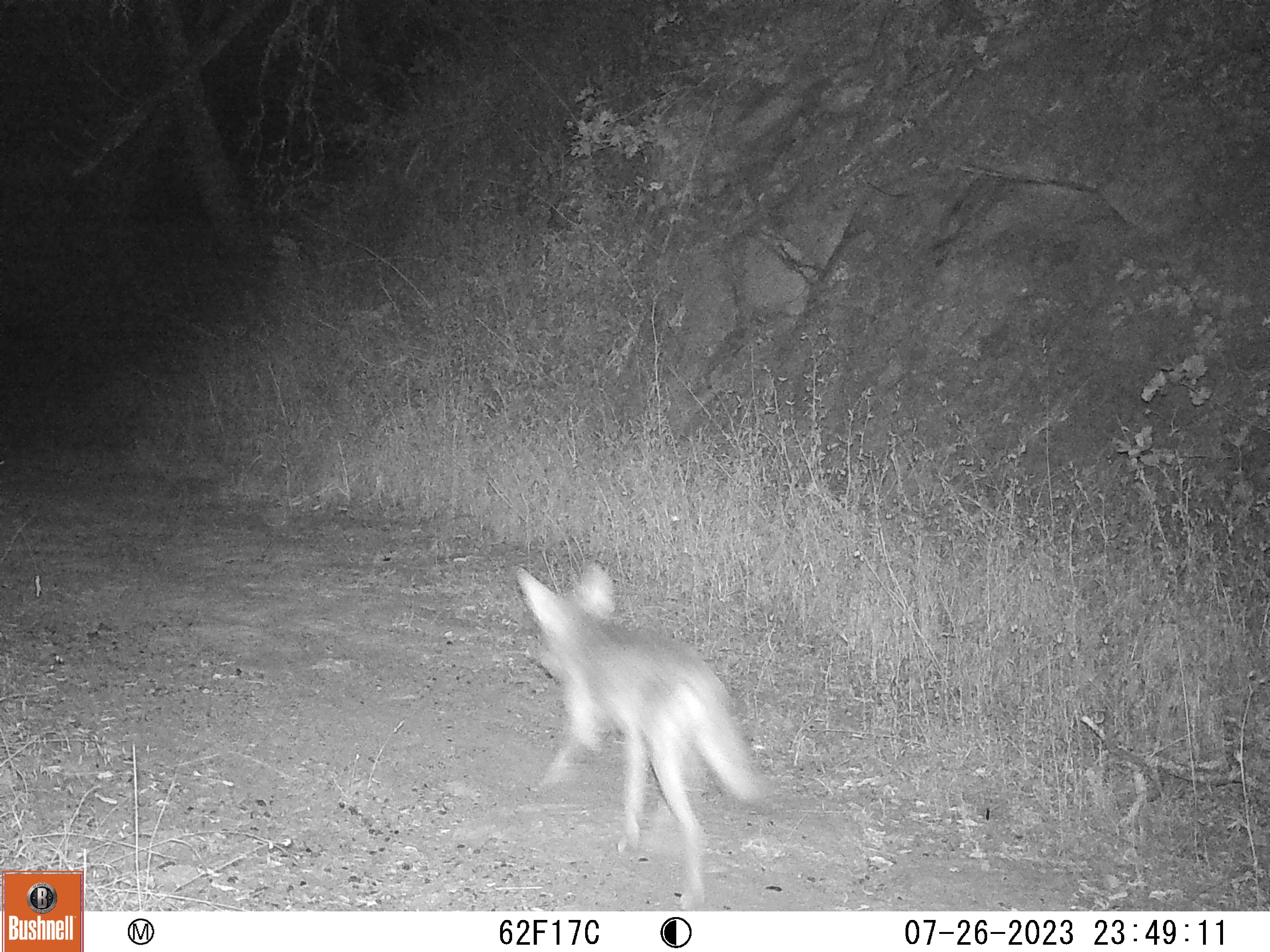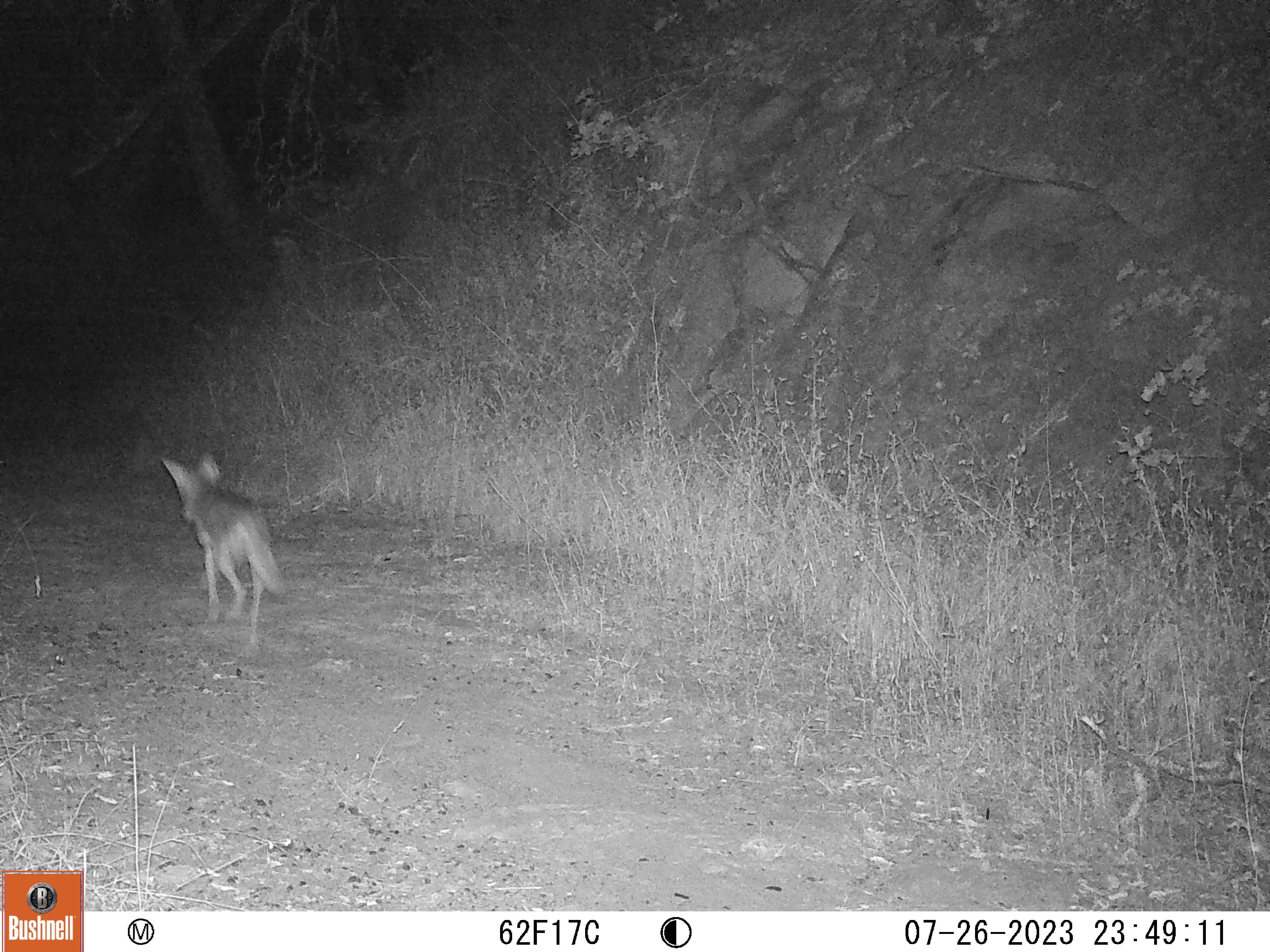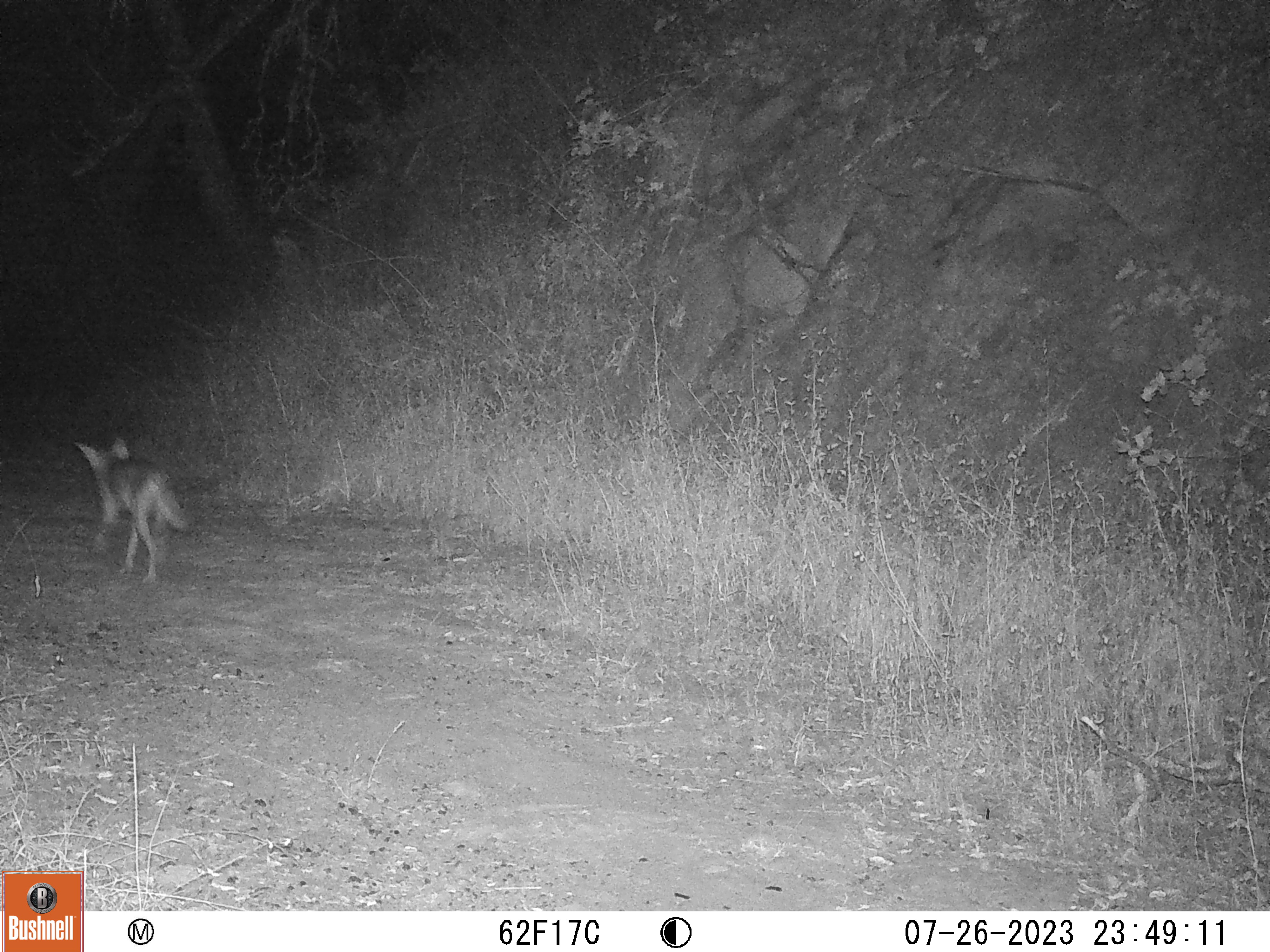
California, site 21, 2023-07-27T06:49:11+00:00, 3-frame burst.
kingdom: Animalia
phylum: Chordata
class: Mammalia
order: Carnivora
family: Canidae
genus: Canis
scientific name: Canis latrans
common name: coyote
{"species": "coyote (Canis latrans)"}